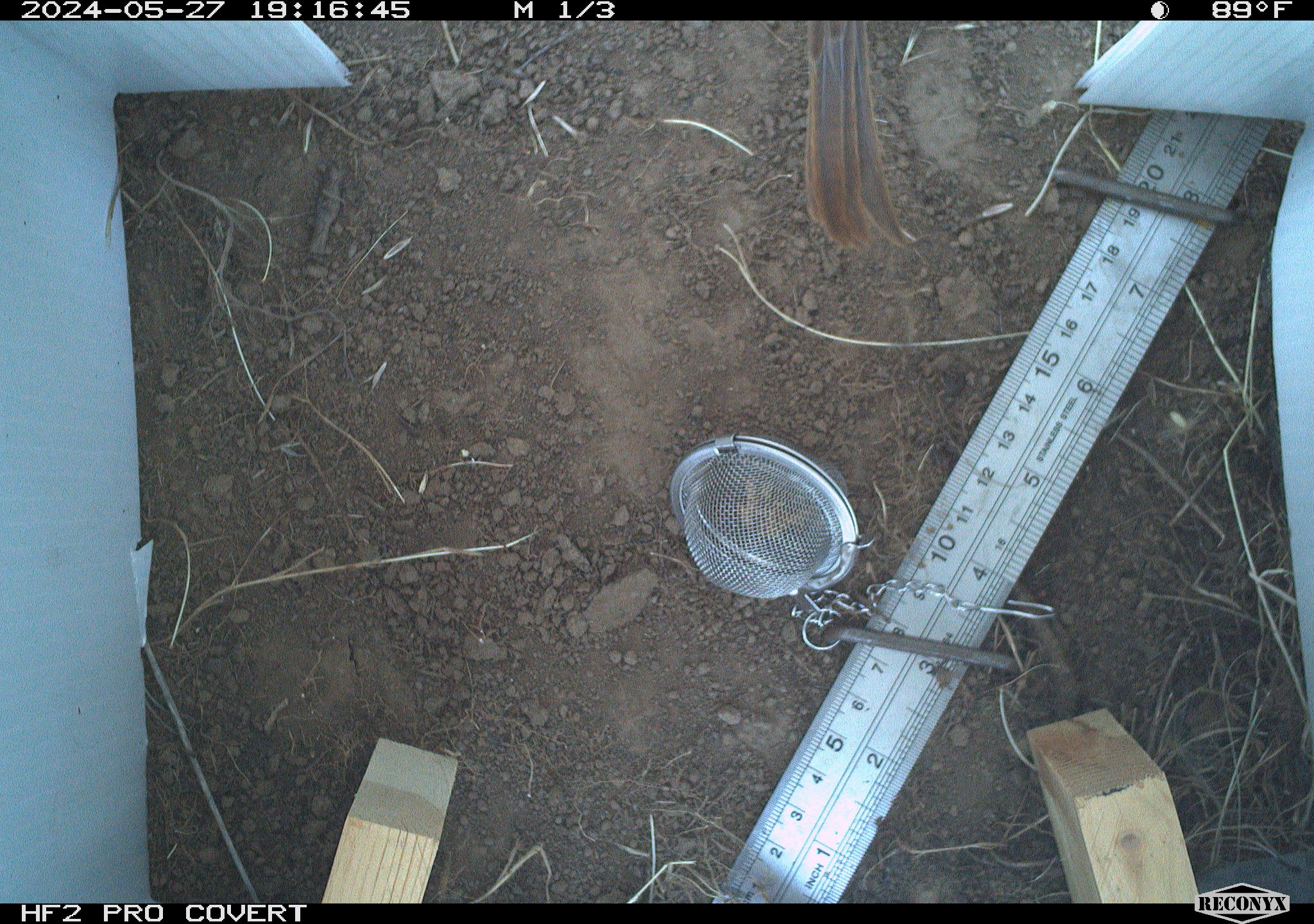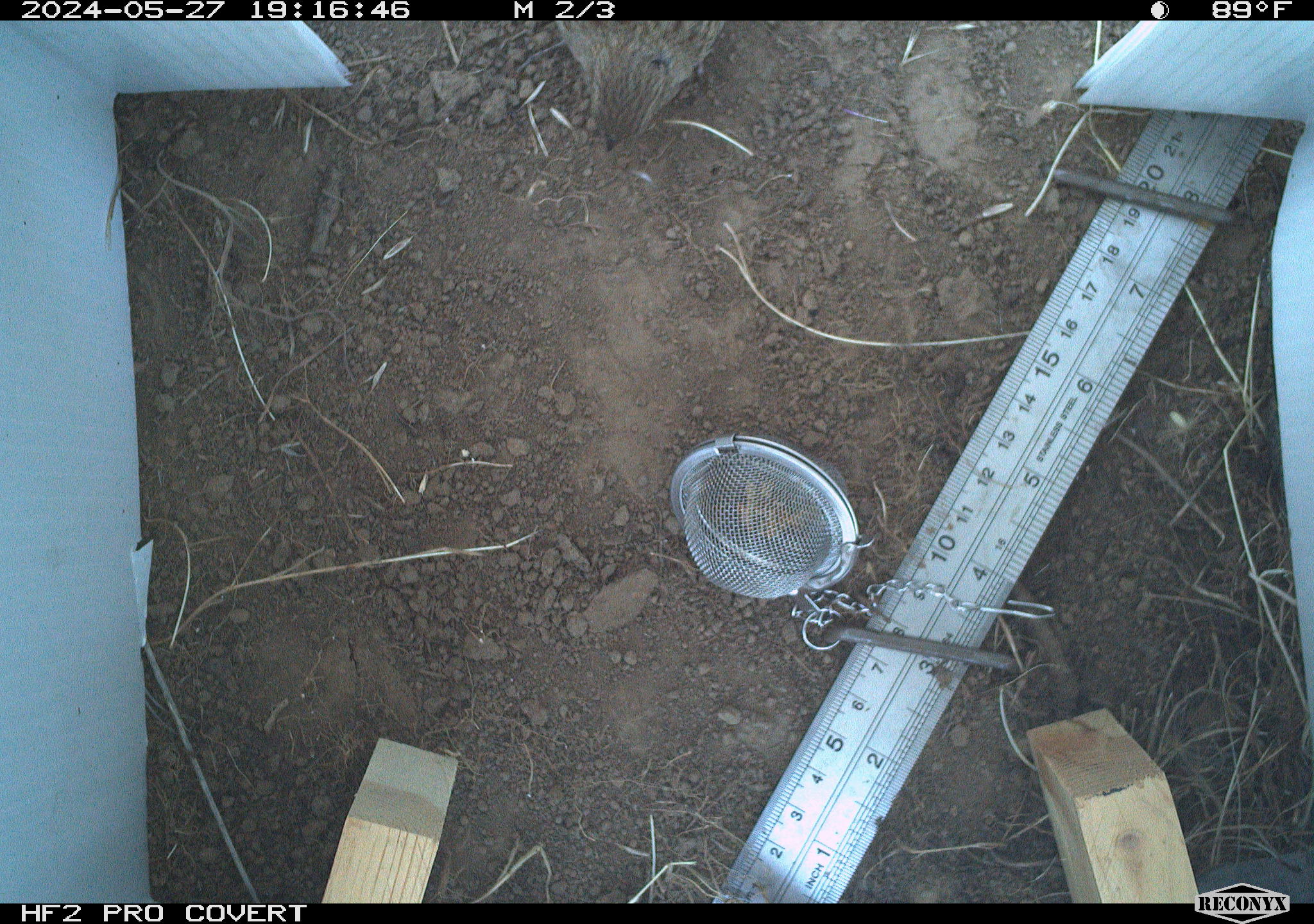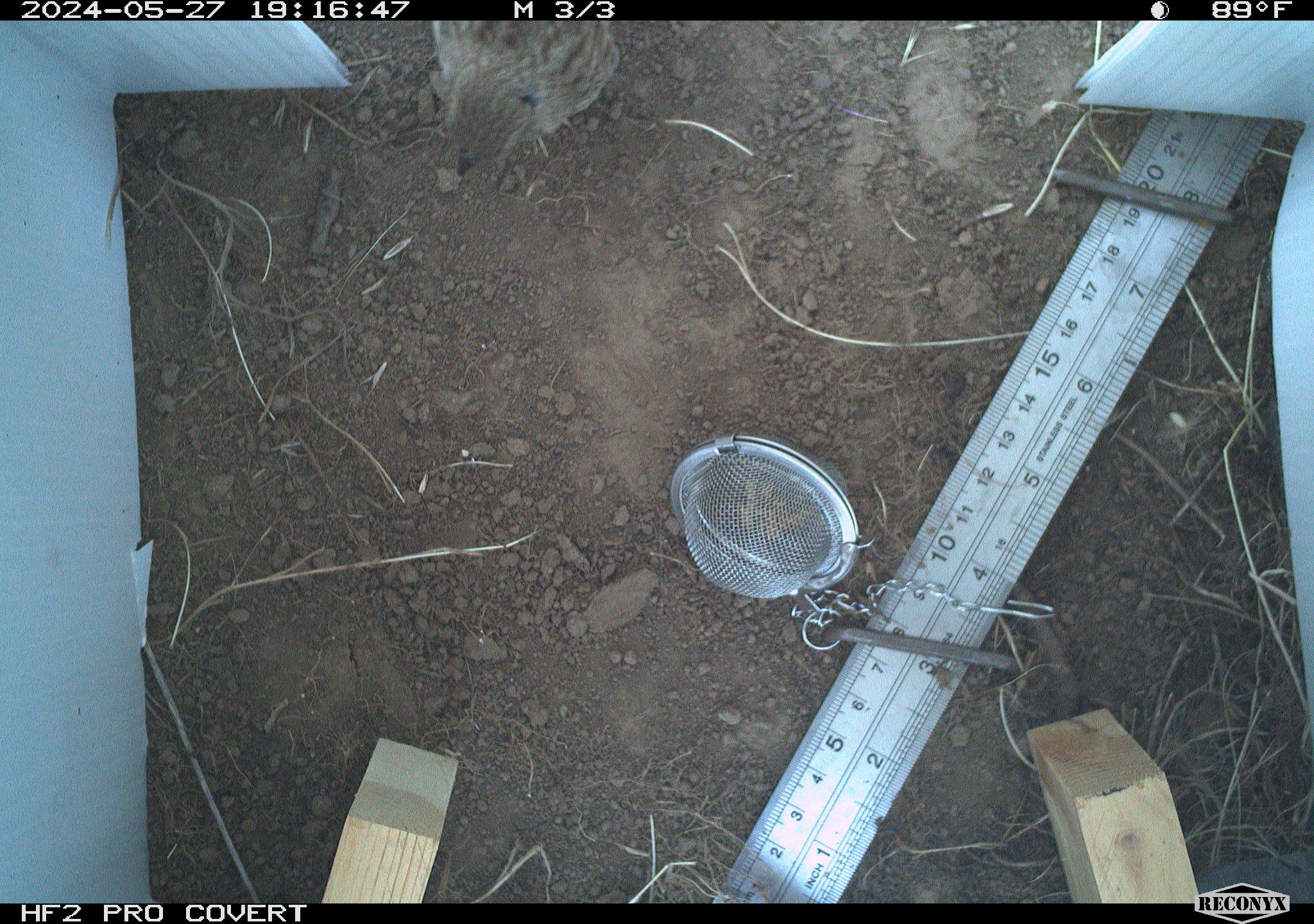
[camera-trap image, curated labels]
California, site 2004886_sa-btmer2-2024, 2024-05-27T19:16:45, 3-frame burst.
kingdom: Animalia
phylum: Chordata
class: Aves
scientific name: Aves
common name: bird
Bird (Aves).